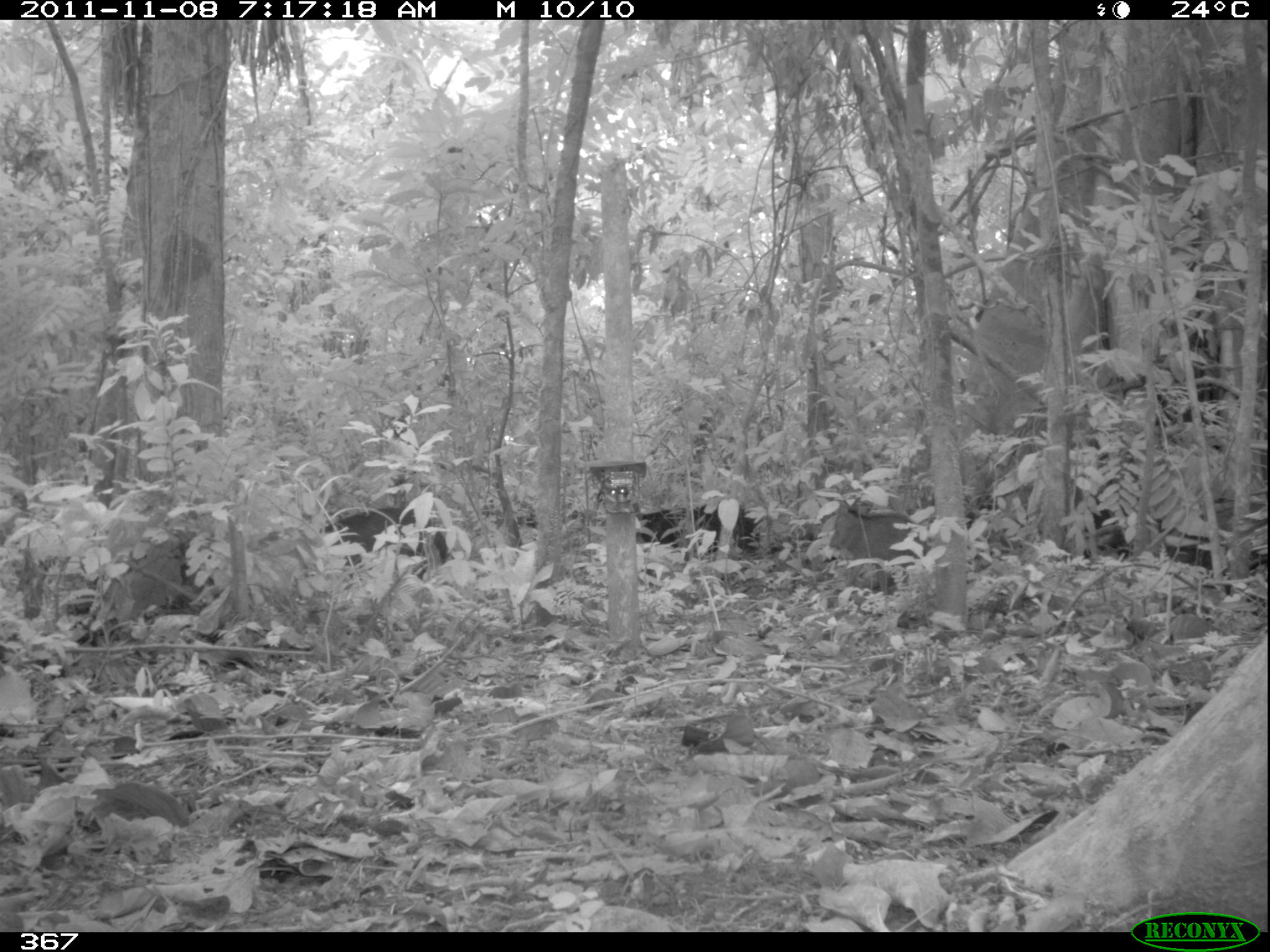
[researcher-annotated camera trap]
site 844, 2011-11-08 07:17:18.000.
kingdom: Animalia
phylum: Chordata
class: Mammalia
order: Artiodactyla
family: Tayassuidae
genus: Tayassu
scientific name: Tayassu pecari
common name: white-lipped peccary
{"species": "Tayassu pecari (white-lipped peccary)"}